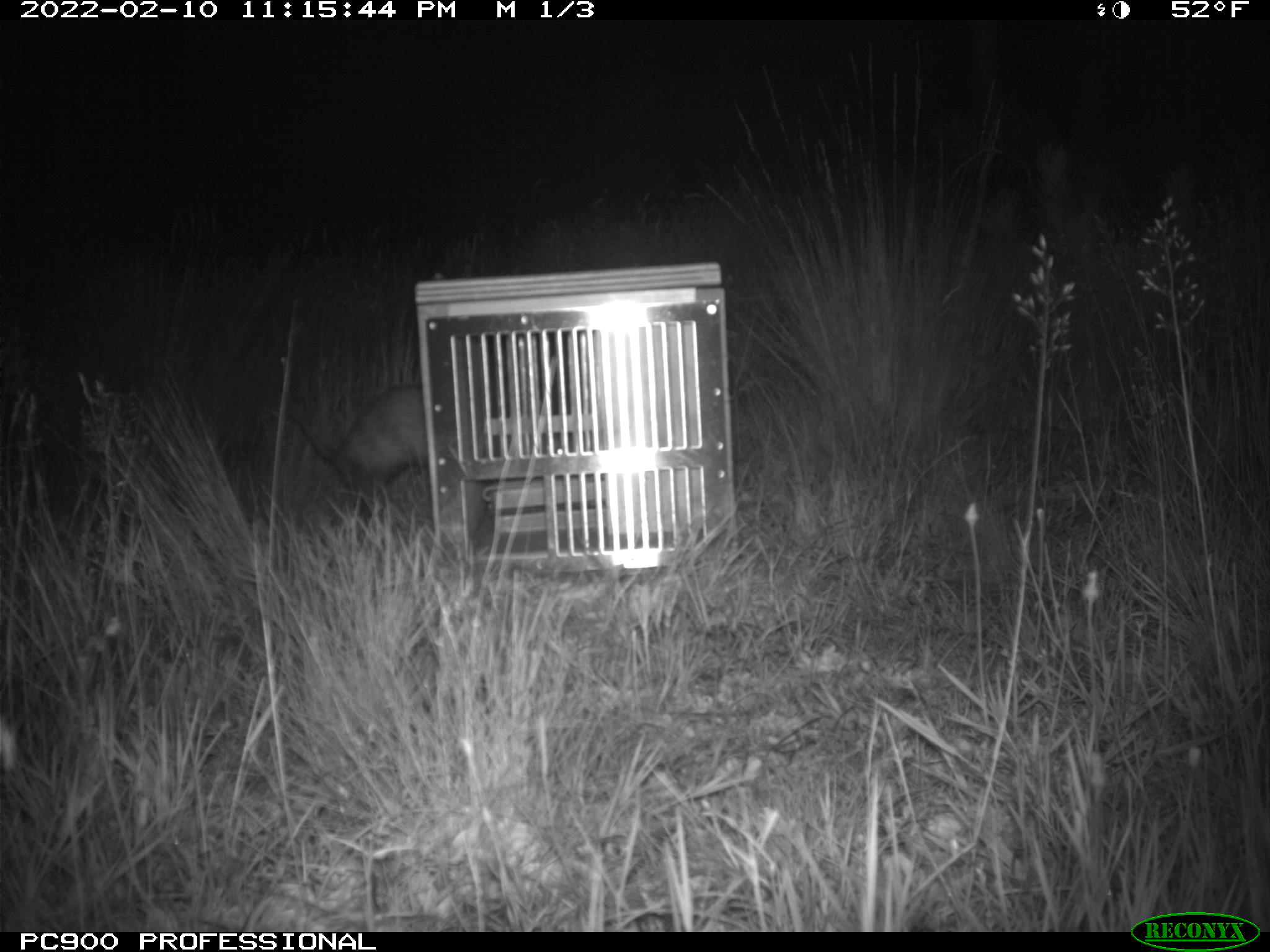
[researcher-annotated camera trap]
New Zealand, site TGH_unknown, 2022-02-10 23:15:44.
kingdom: Animalia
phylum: Chordata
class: Mammalia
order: Carnivora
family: Mustelidae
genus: Mustela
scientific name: Mustela furo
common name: ferret